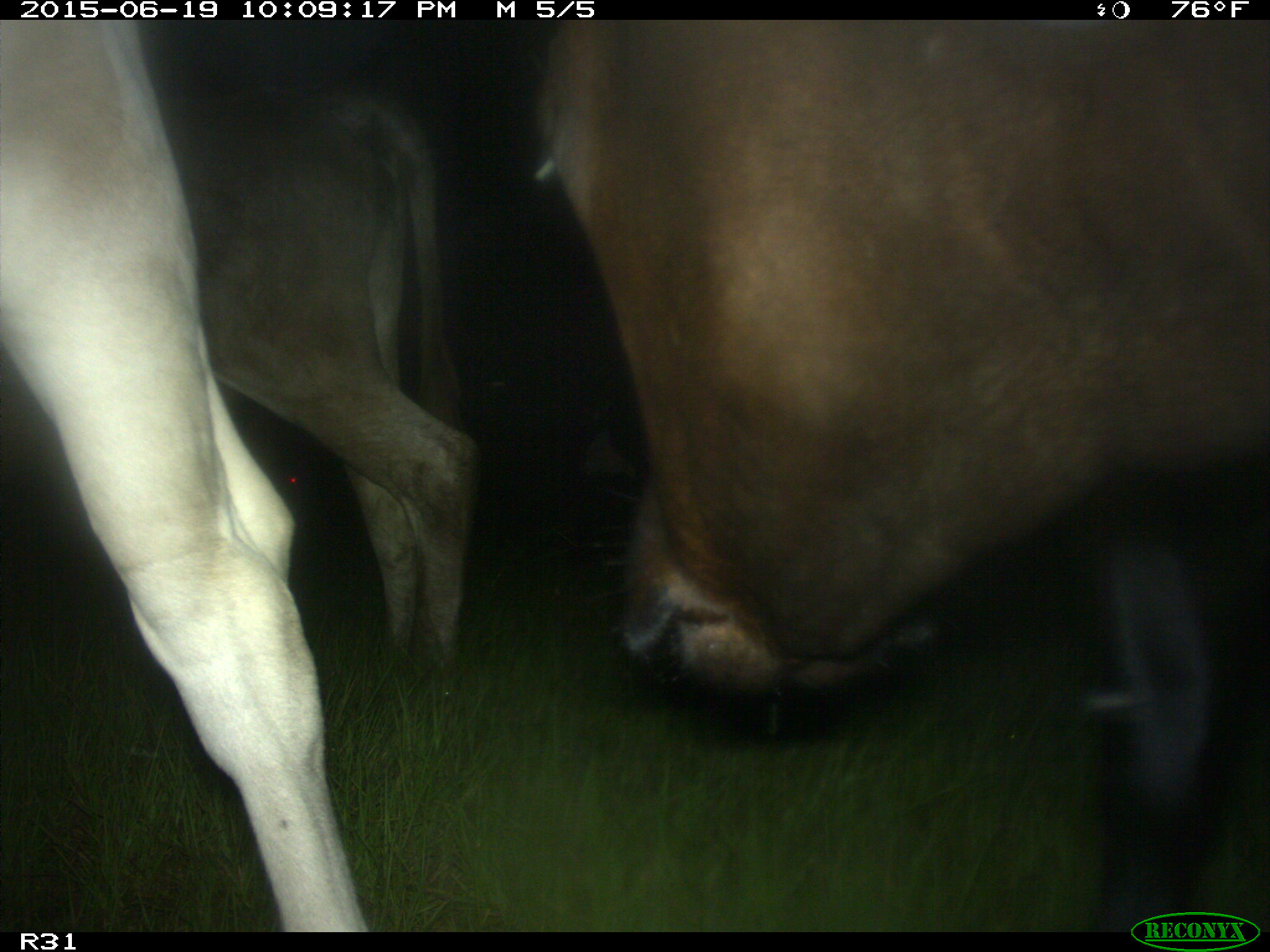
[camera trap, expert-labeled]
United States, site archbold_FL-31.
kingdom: Animalia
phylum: Chordata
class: Mammalia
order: Artiodactyla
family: Bovidae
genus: Bos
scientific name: Bos taurus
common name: domestic cow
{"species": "Bos taurus (domestic cow)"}